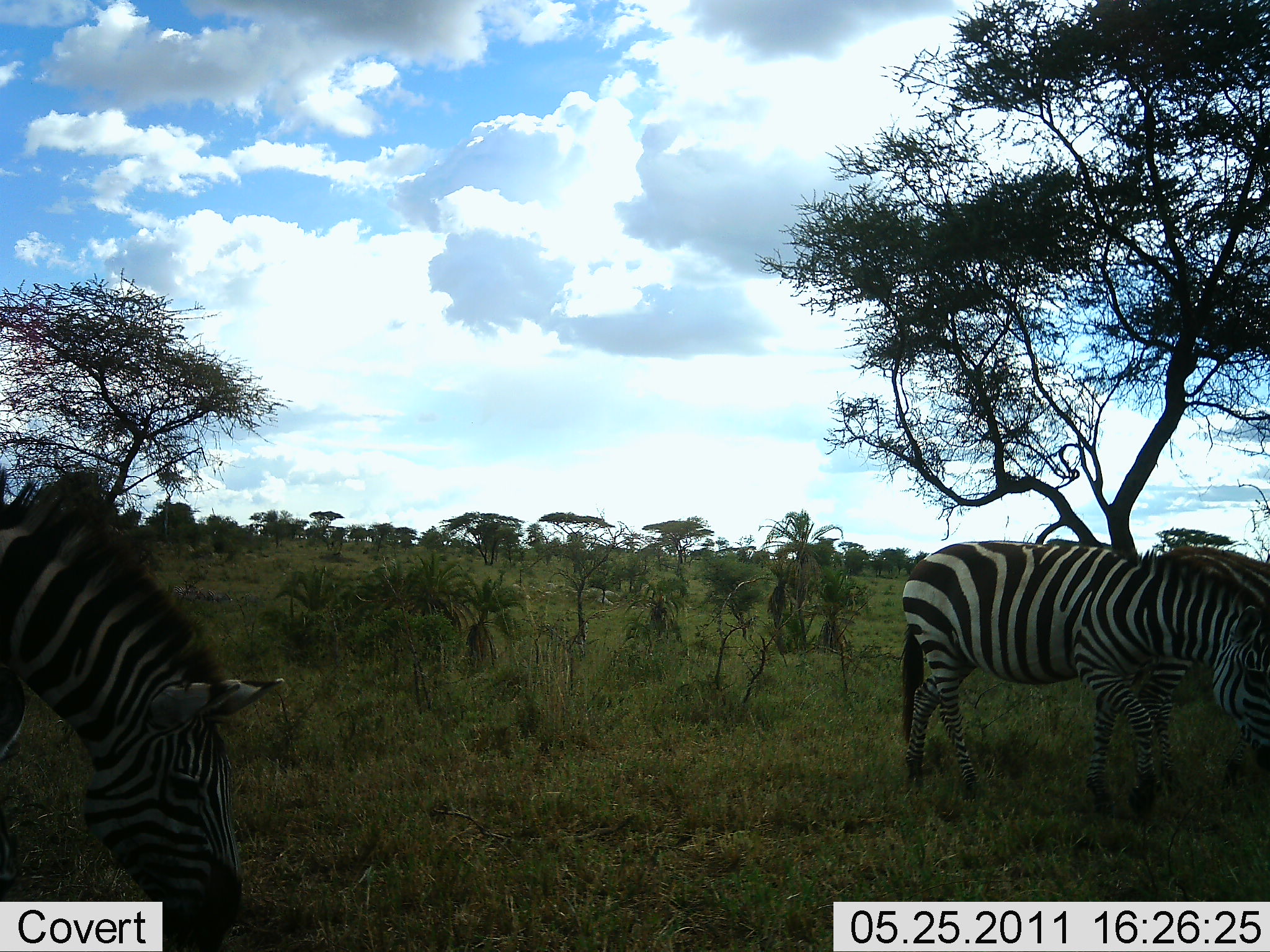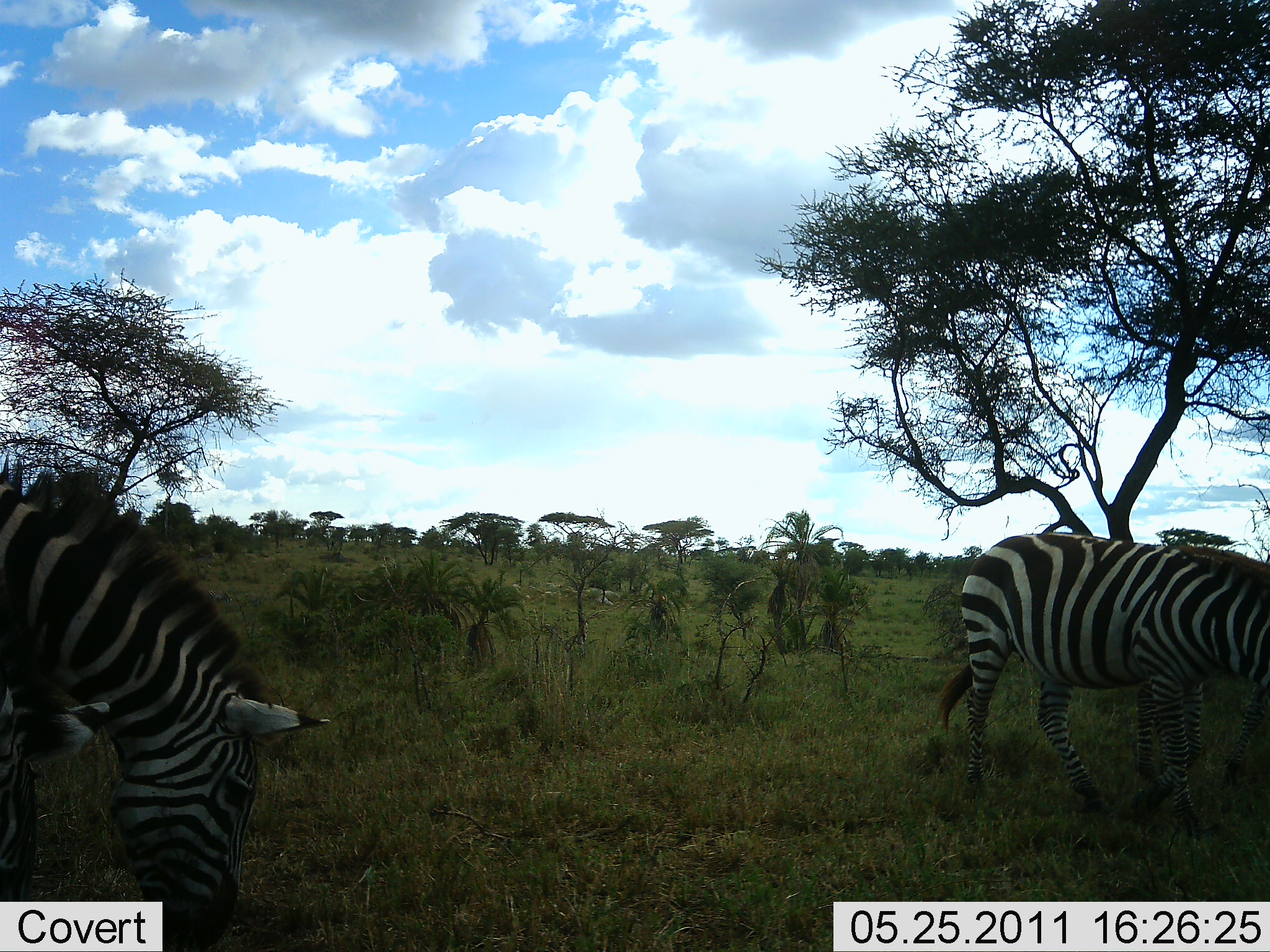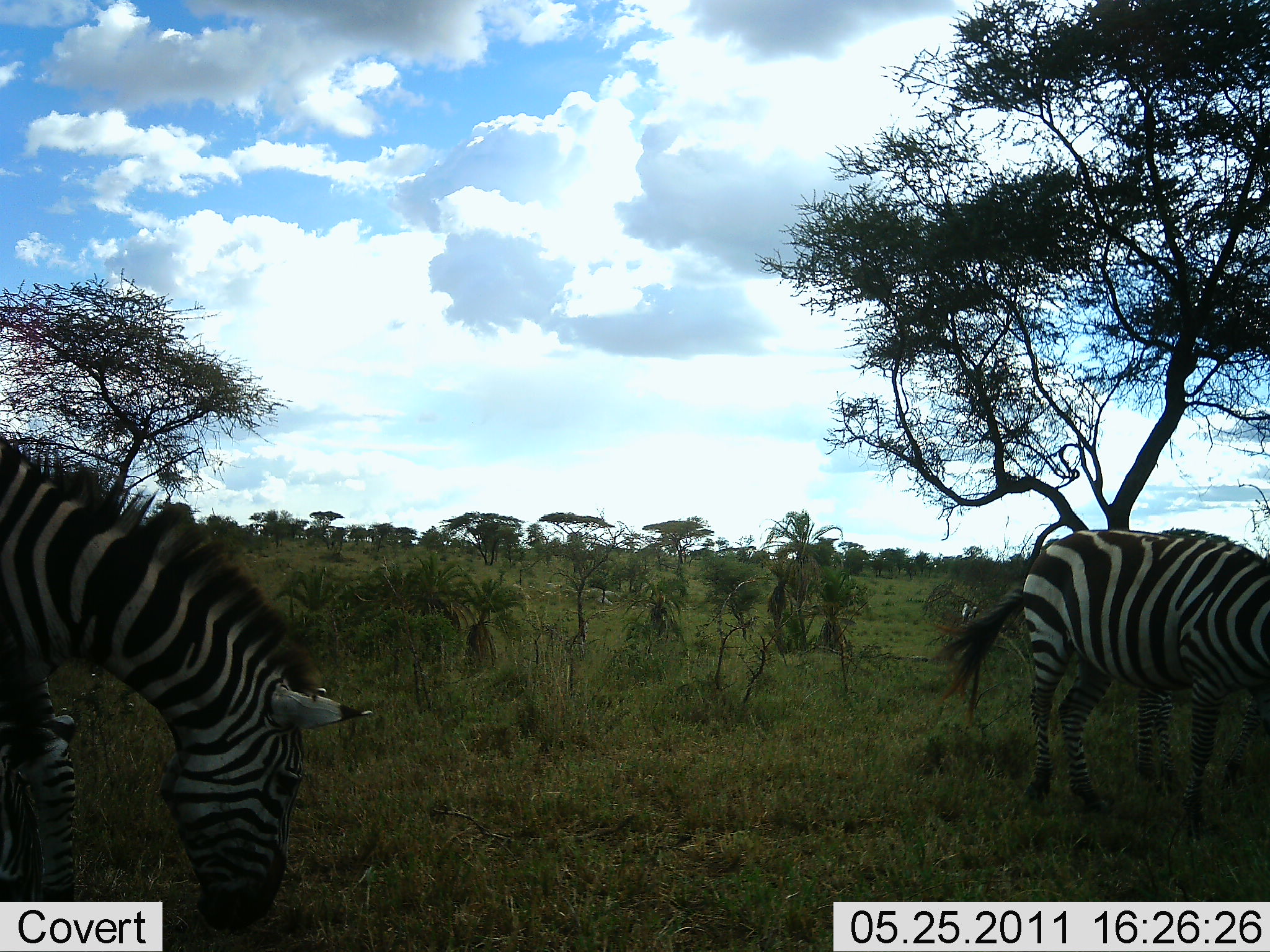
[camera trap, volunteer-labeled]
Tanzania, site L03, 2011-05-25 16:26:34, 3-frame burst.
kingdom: Animalia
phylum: Chordata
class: Mammalia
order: Perissodactyla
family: Equidae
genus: Equus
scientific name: Equus quagga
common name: plains zebra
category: zebra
Zebra (plains zebra) (Equus quagga), count 3. Behavior (volunteer vote fractions): standing 43%, resting 0%, moving 21%, interacting 0%. Young present (vote fraction): 0%. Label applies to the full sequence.